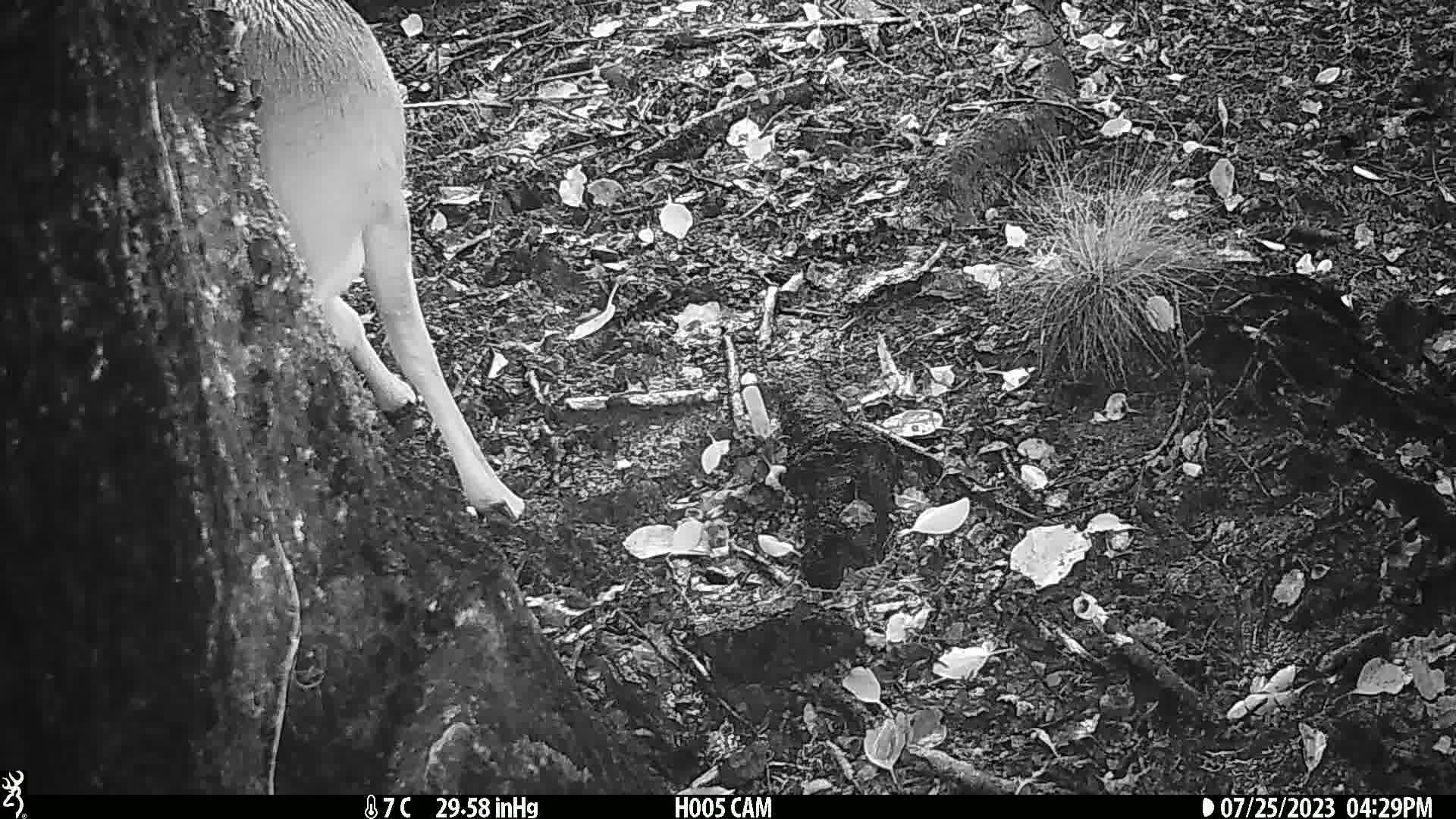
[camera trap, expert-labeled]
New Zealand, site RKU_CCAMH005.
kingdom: Animalia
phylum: Chordata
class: Mammalia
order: Artiodactyla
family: Cervidae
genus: Odocoileus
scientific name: Odocoileus virginianus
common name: white-tailed deer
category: white tailed deer